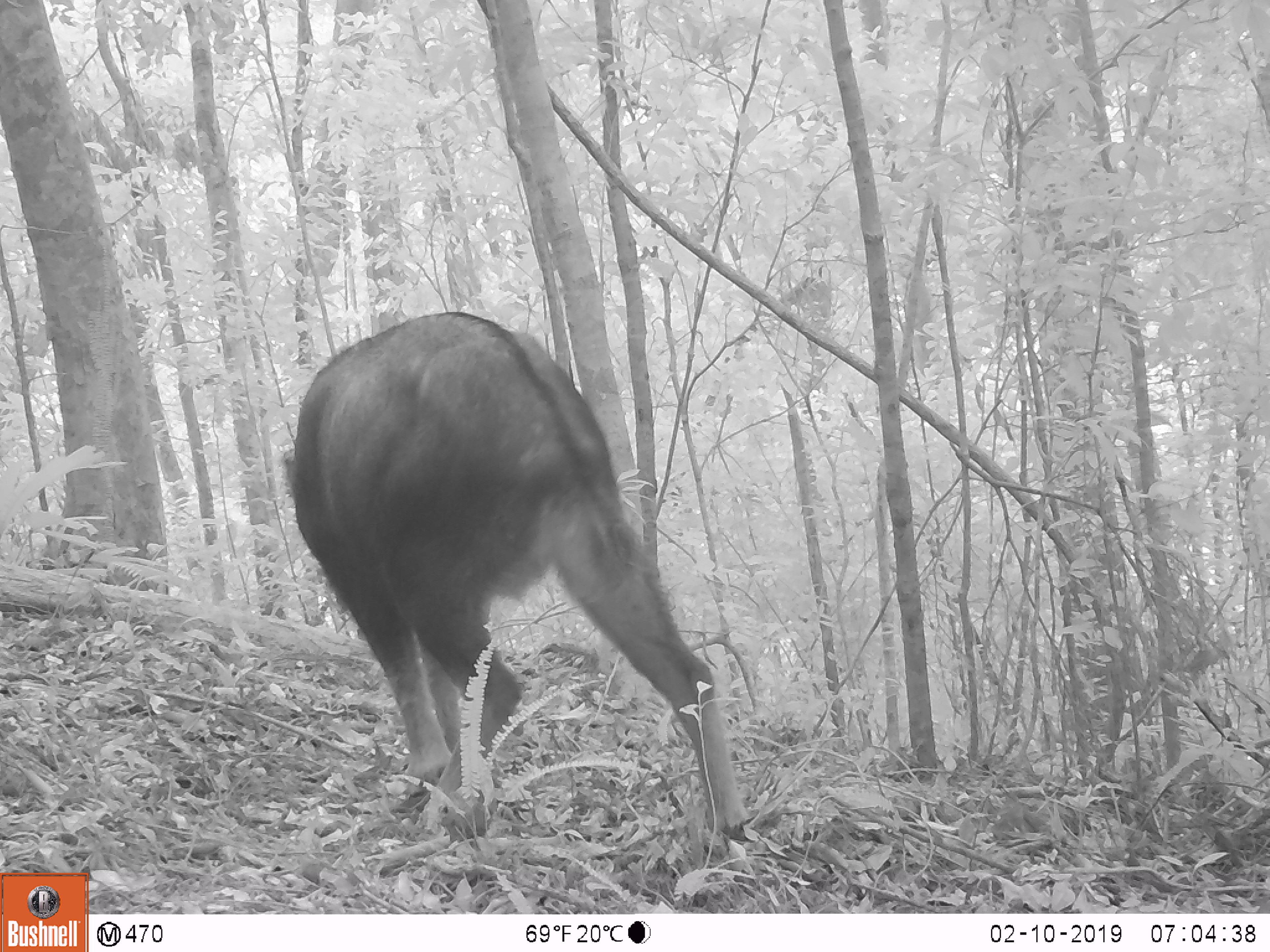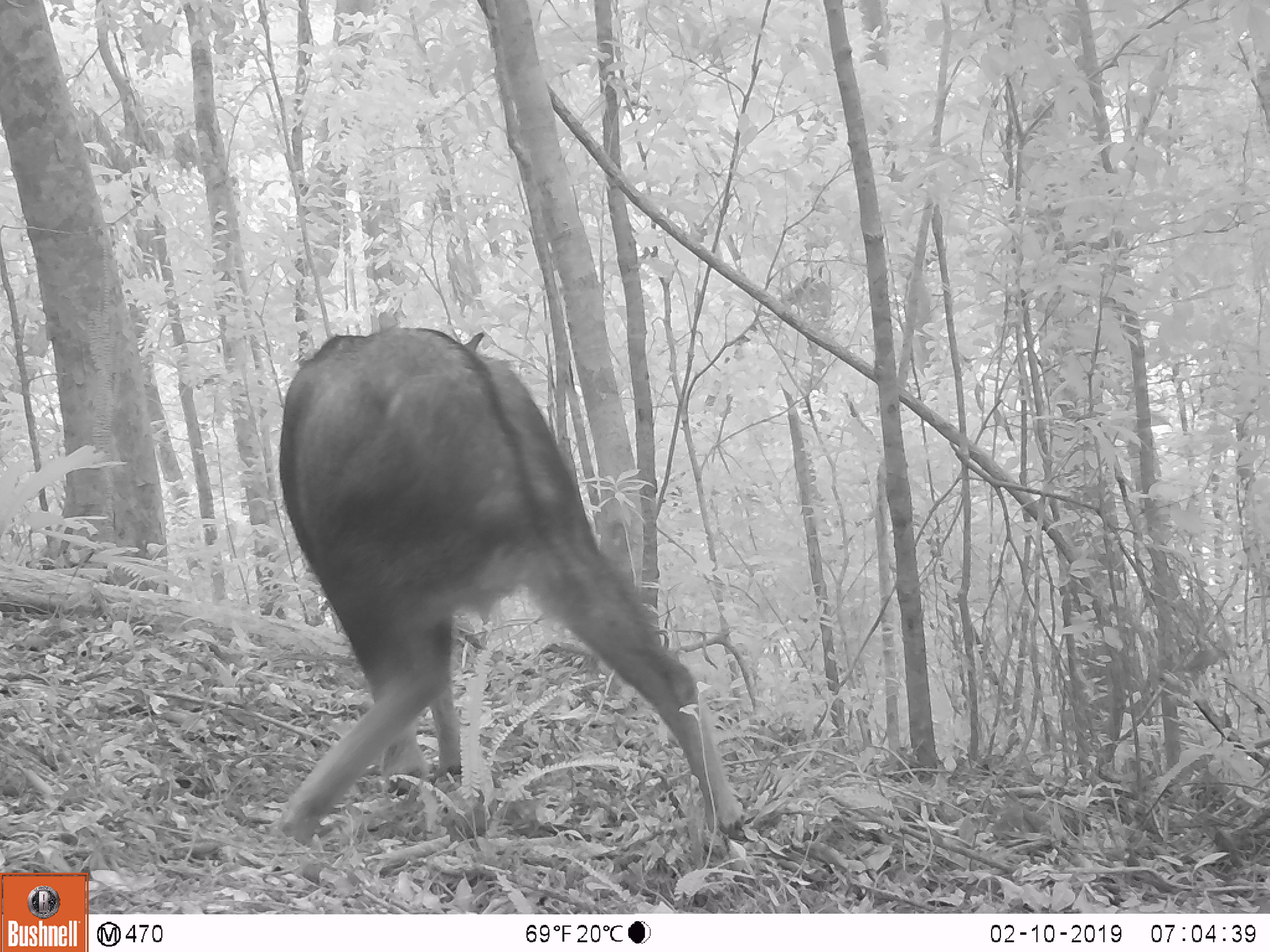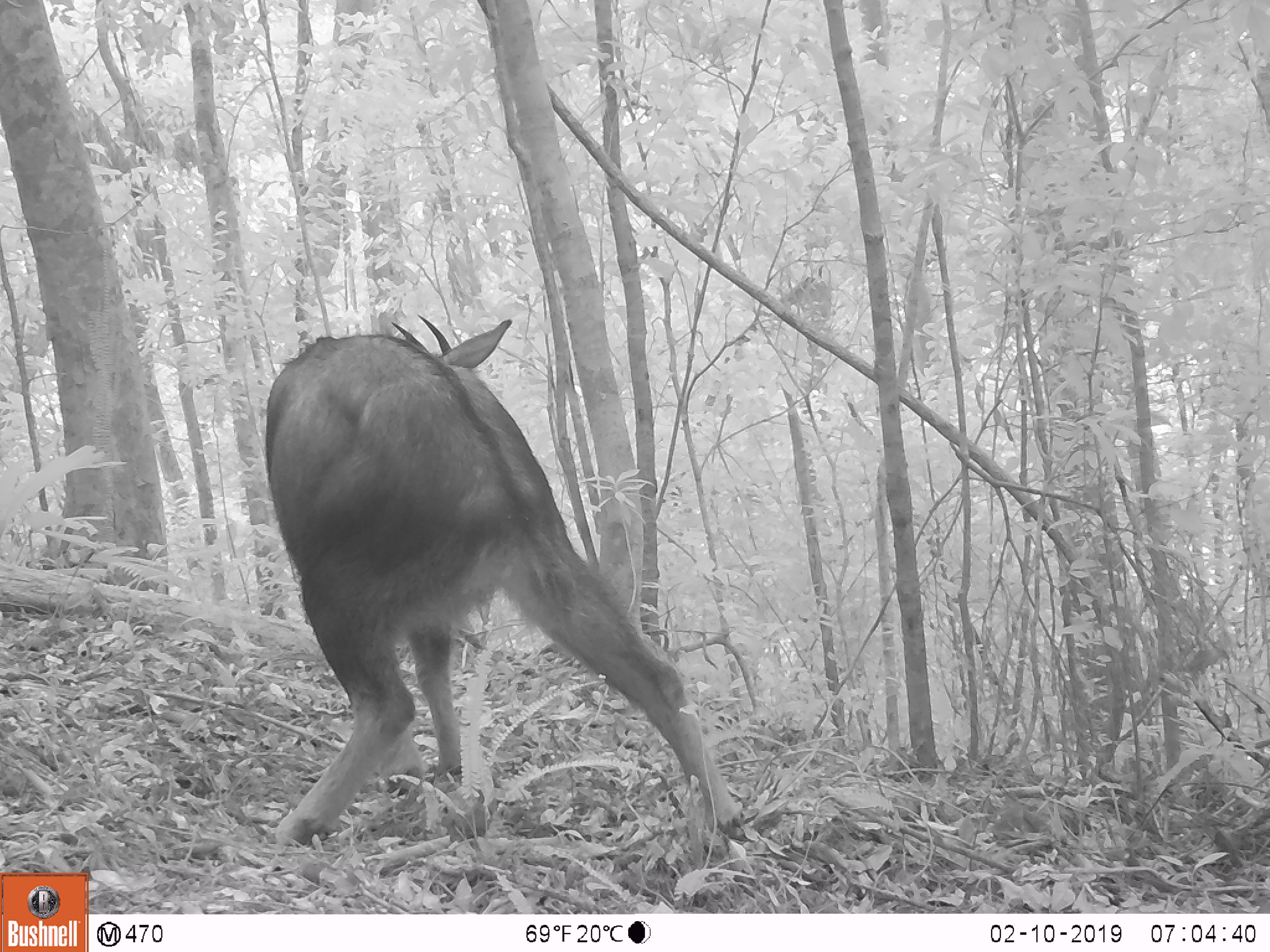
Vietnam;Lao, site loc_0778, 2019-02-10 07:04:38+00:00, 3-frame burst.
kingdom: Animalia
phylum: Chordata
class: Mammalia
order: Artiodactyla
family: Bovidae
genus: Capricornis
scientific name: Capricornis sumatraensis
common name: chinese serow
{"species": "chinese serow (Capricornis sumatraensis)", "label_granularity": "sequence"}